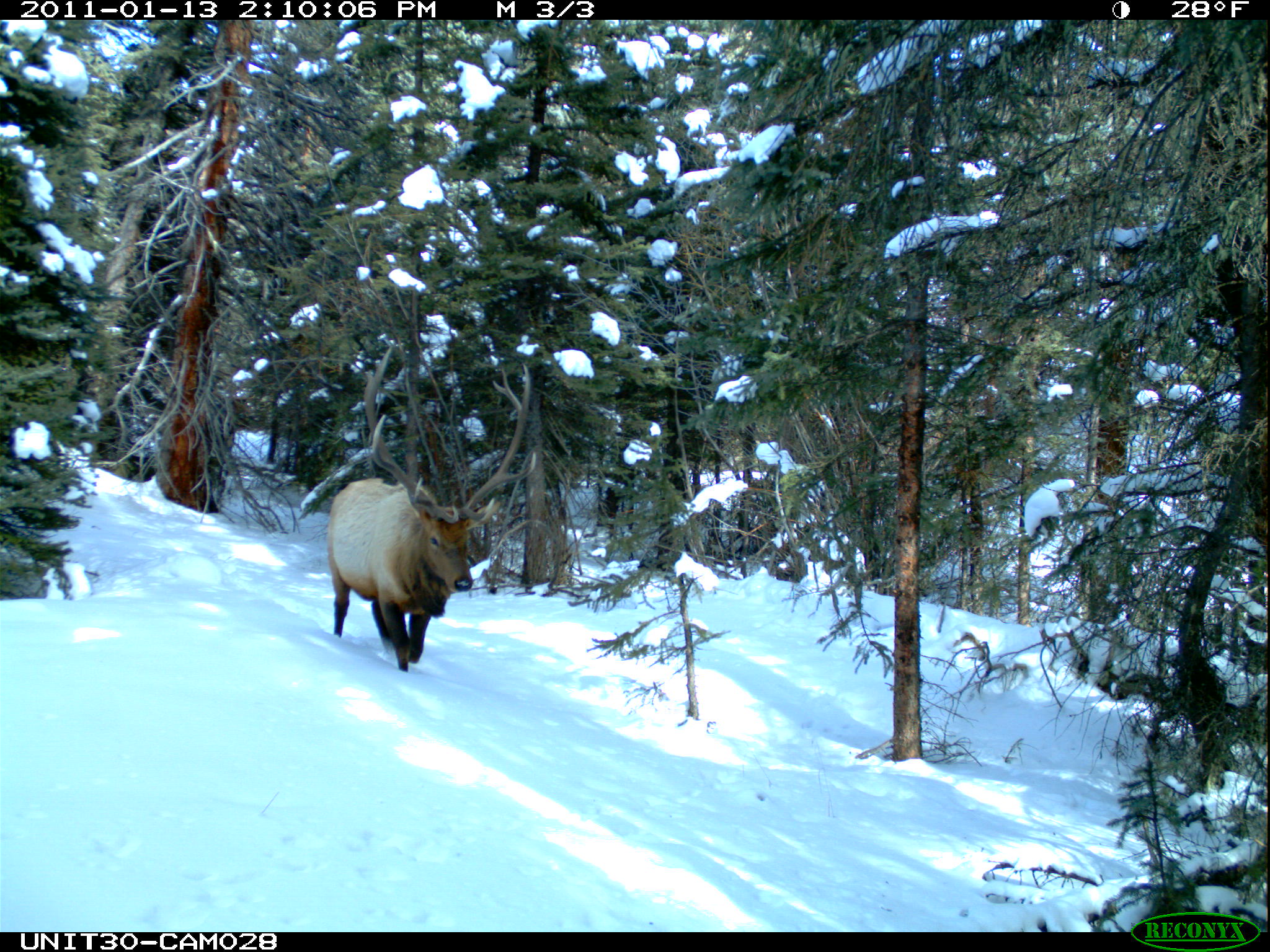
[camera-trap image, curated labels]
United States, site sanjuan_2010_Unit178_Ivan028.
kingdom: Animalia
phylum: Chordata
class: Mammalia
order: Artiodactyla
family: Cervidae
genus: Cervus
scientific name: Cervus elaphus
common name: red deer